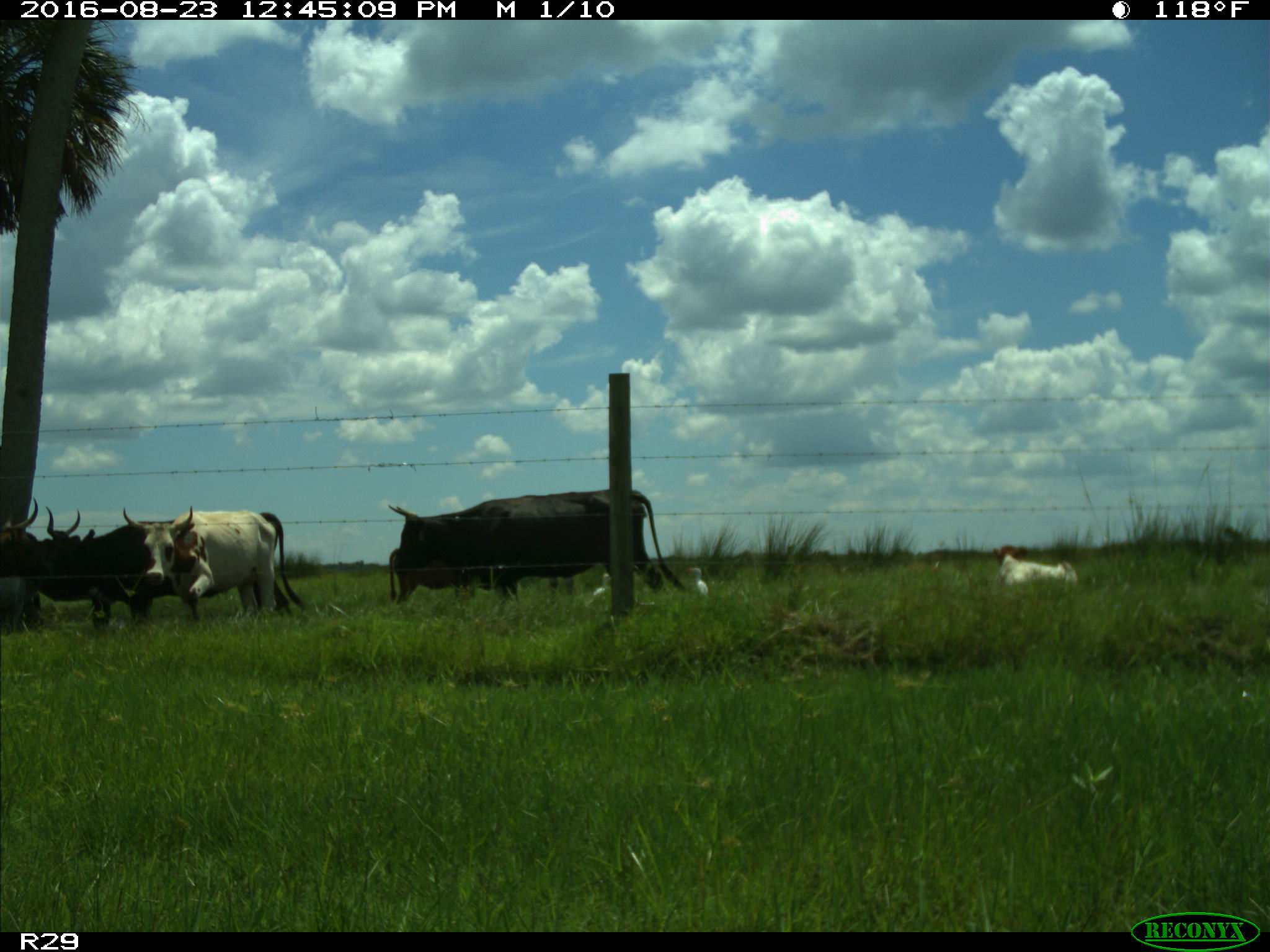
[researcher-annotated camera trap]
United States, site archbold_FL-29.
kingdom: Animalia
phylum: Chordata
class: Mammalia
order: Artiodactyla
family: Bovidae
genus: Bos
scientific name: Bos taurus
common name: domestic cow